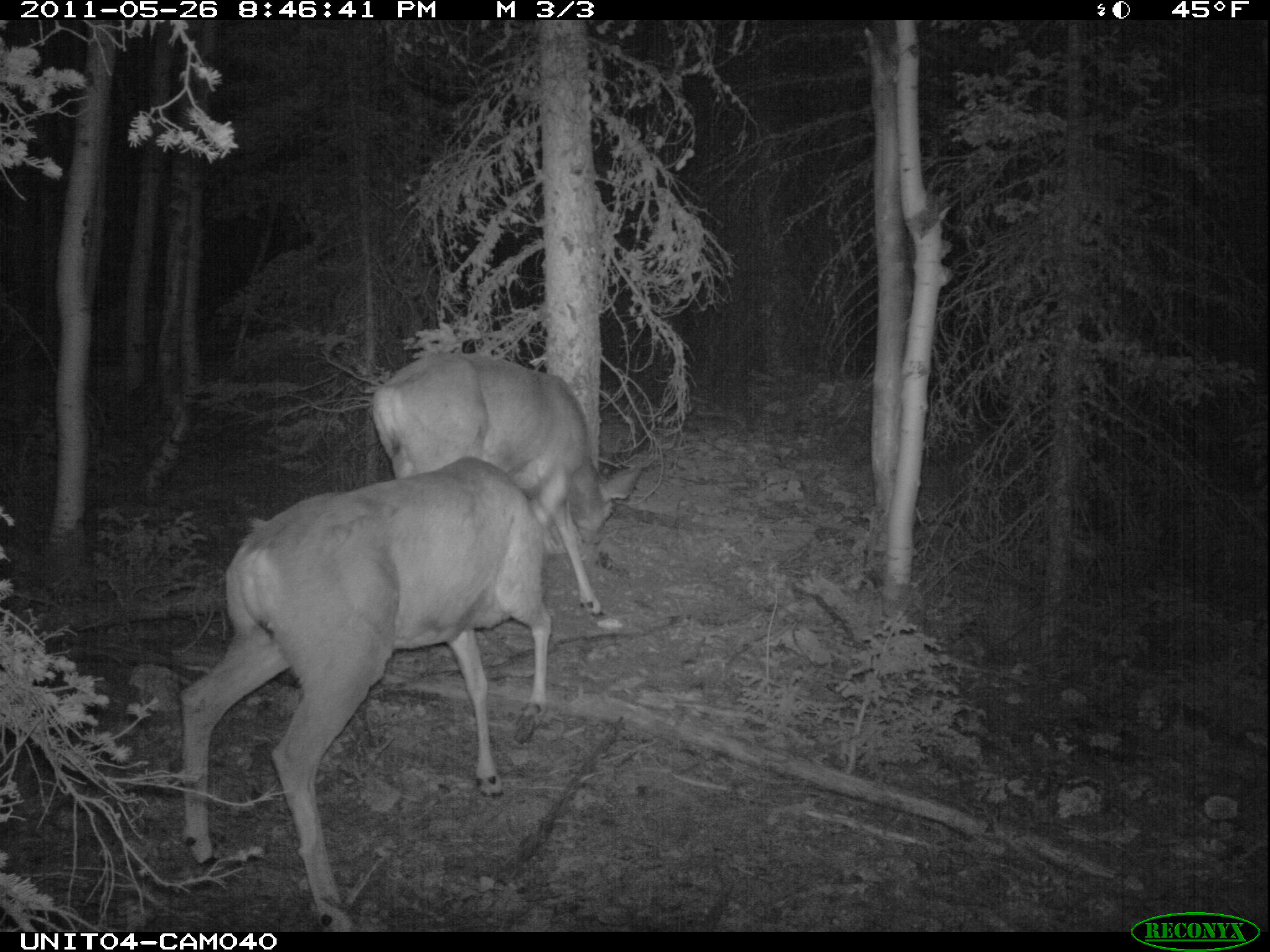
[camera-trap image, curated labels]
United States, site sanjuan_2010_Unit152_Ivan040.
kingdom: Animalia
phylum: Chordata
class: Mammalia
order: Artiodactyla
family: Cervidae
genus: Odocoileus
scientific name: Odocoileus hemionus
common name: mule deer